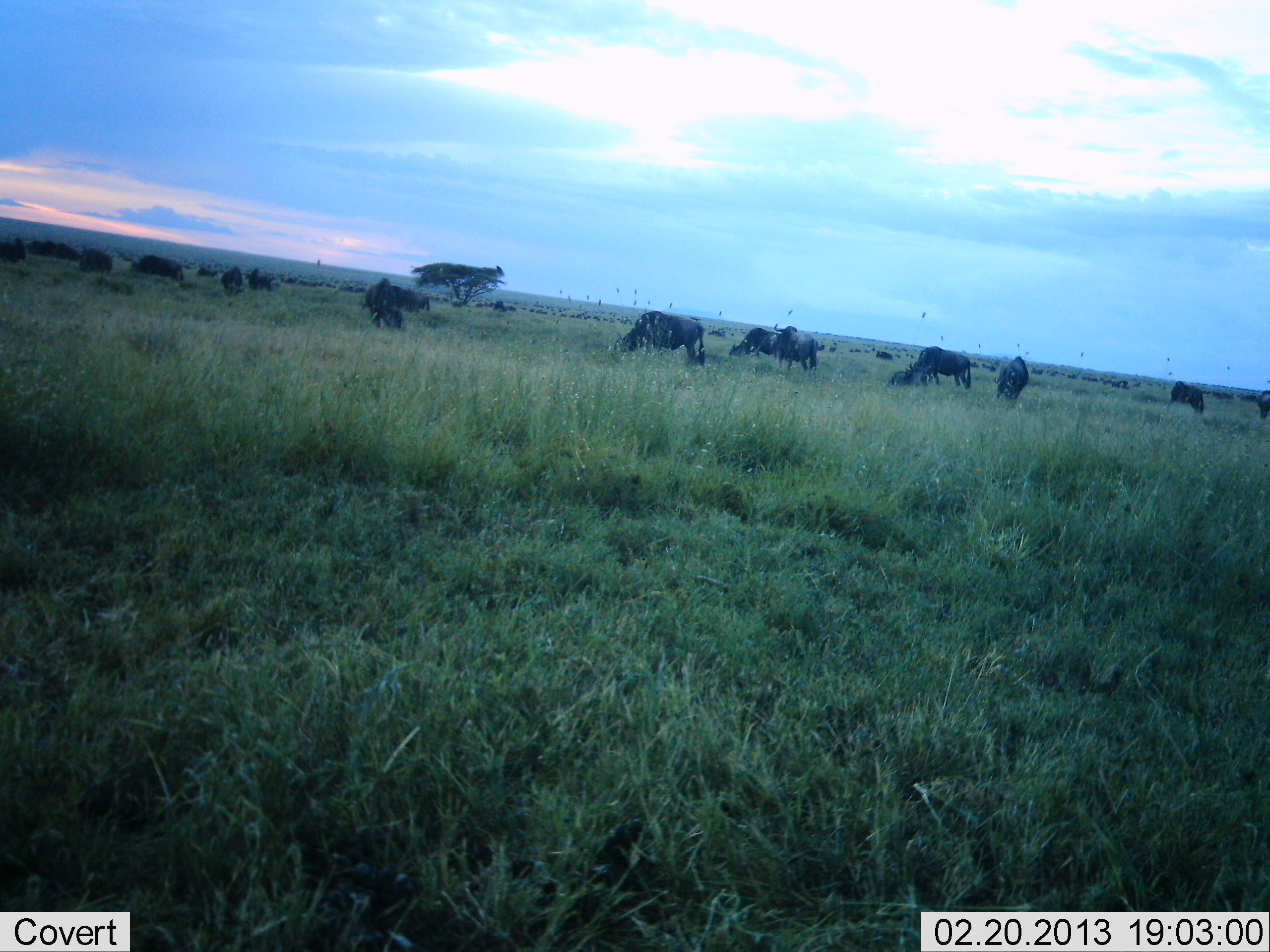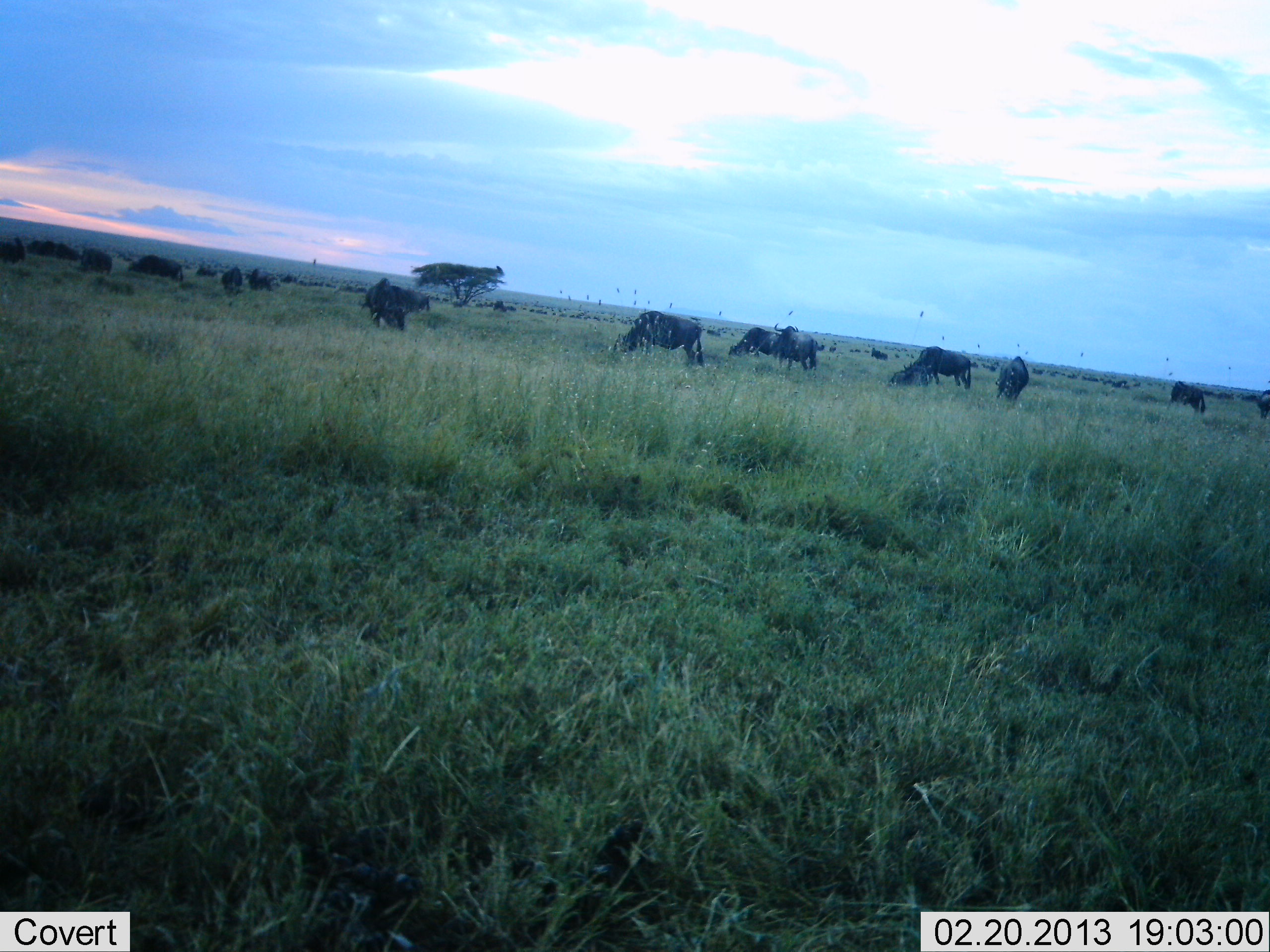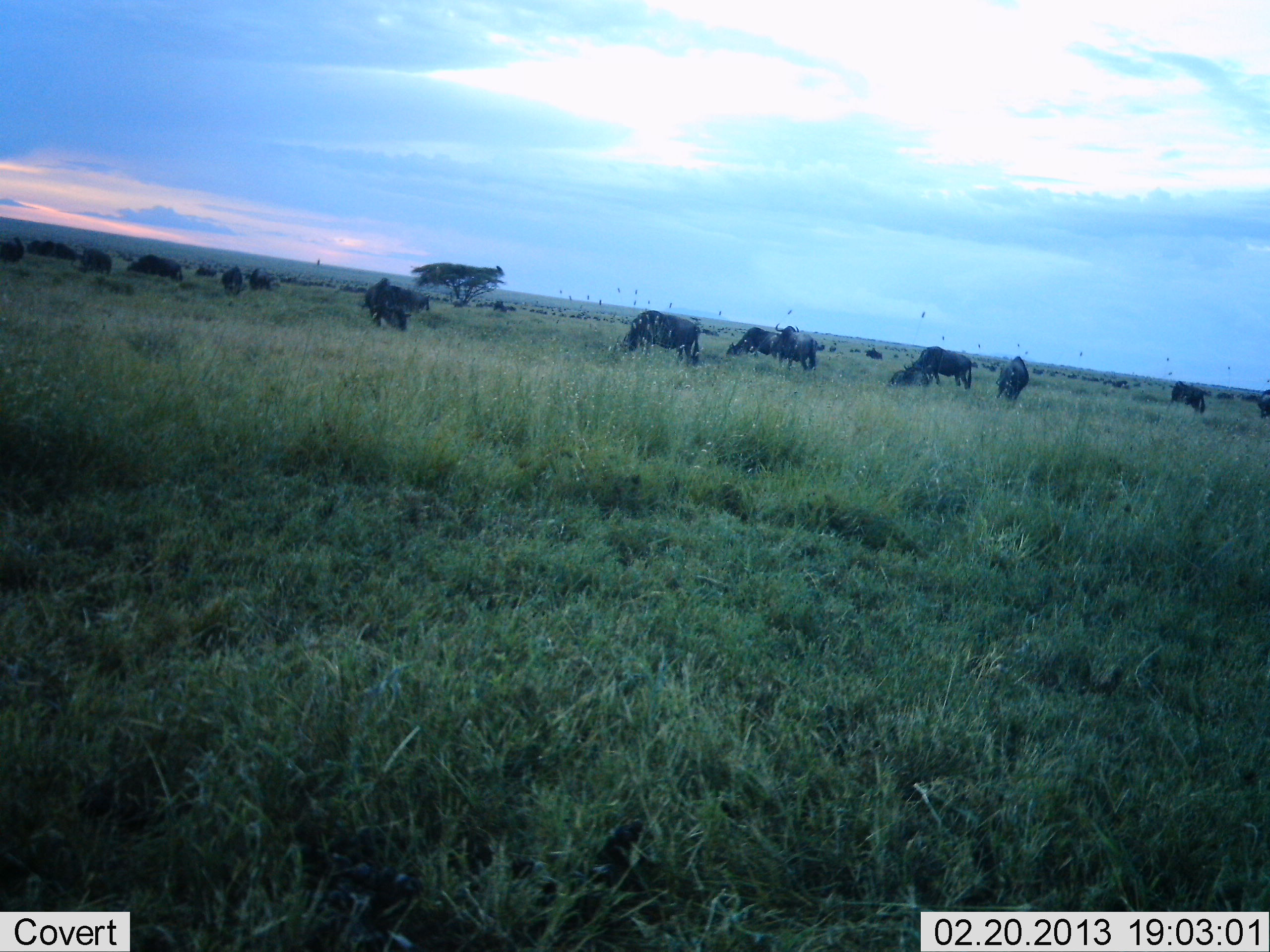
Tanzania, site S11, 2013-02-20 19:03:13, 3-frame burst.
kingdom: Animalia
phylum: Chordata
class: Mammalia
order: Artiodactyla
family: Bovidae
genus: Connochaetes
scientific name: Connochaetes taurinus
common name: blue wildebeest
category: wildebeest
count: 11-50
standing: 31%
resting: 15%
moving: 31%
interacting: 12%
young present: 0%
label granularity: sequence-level